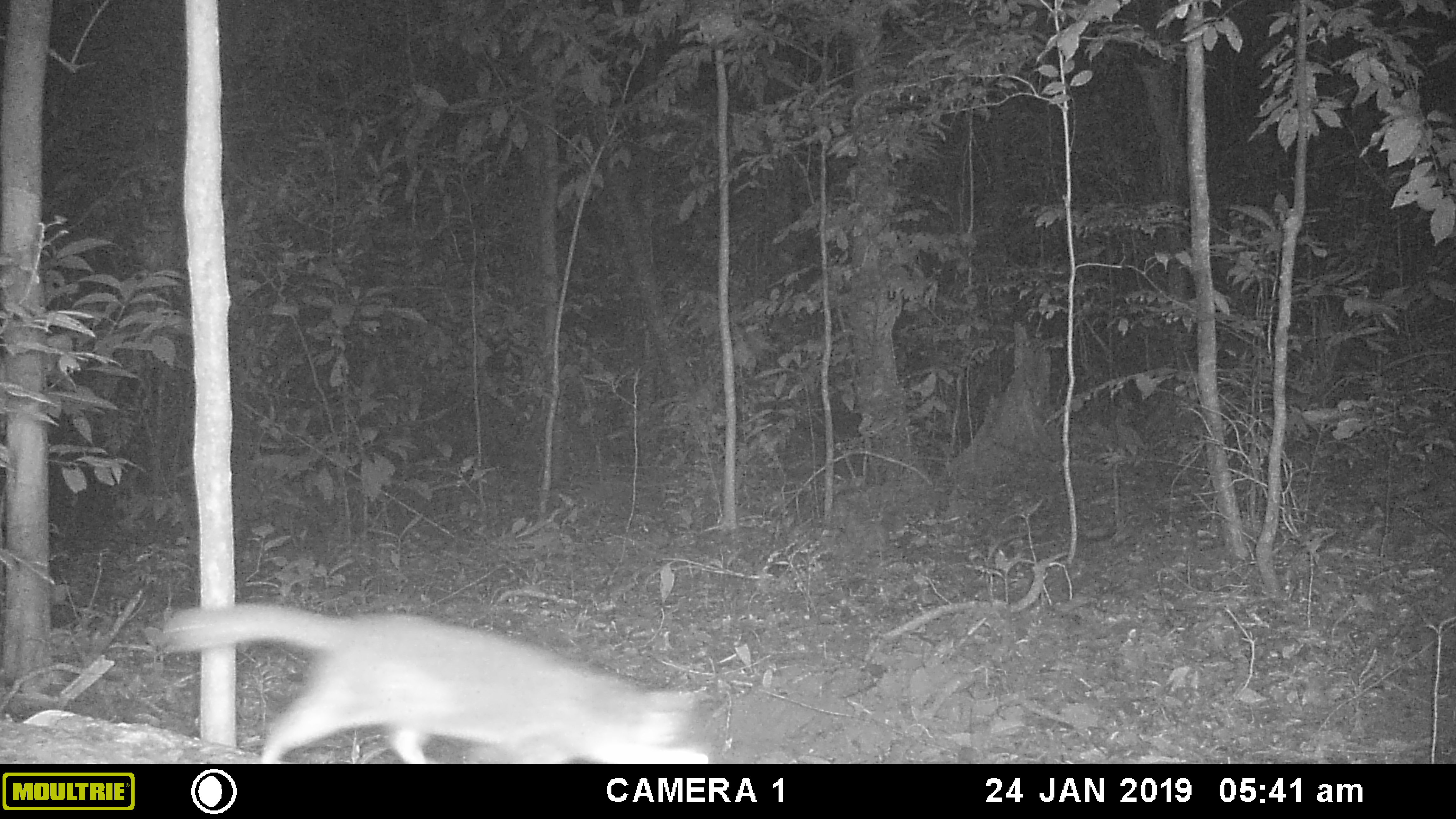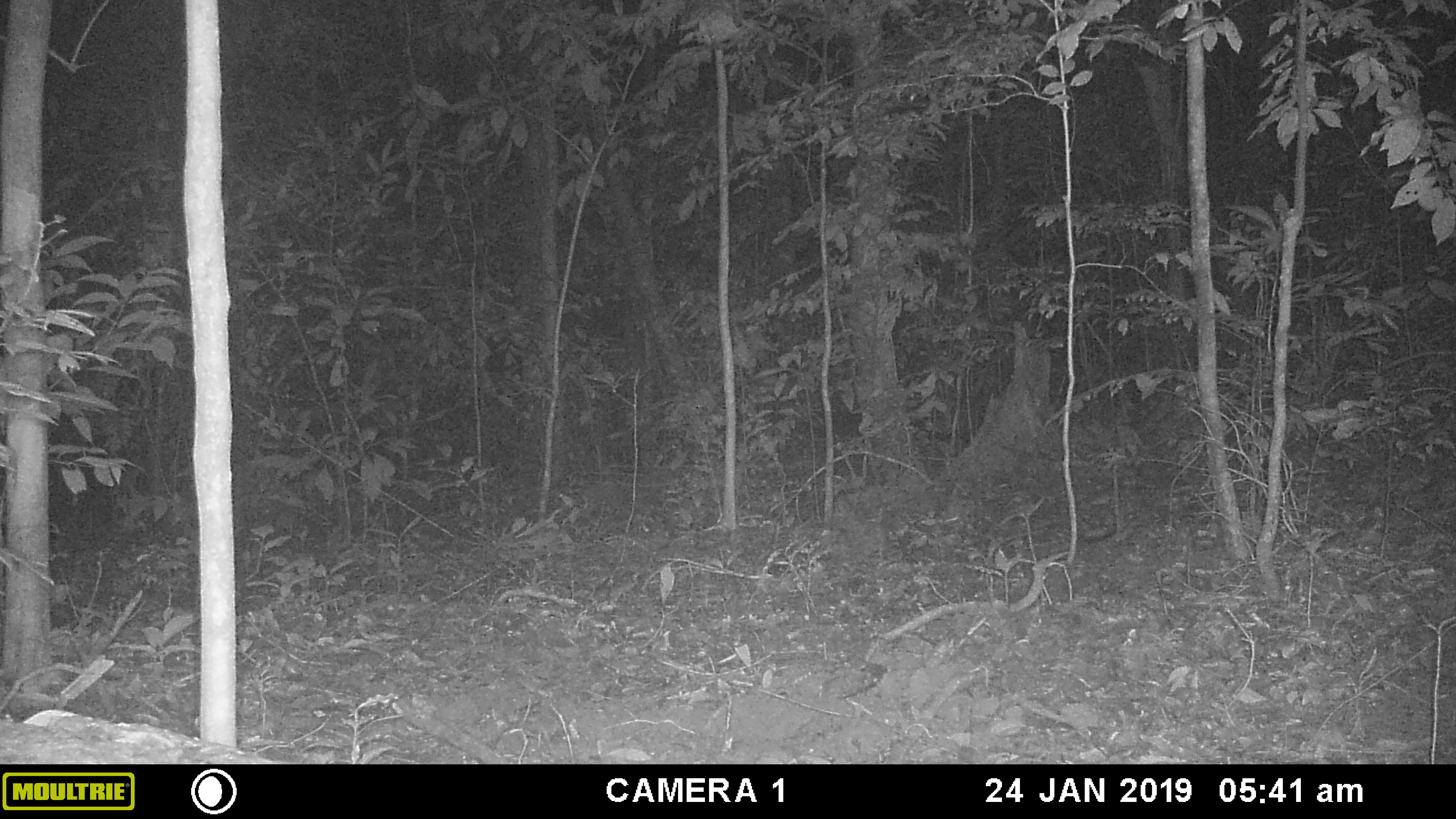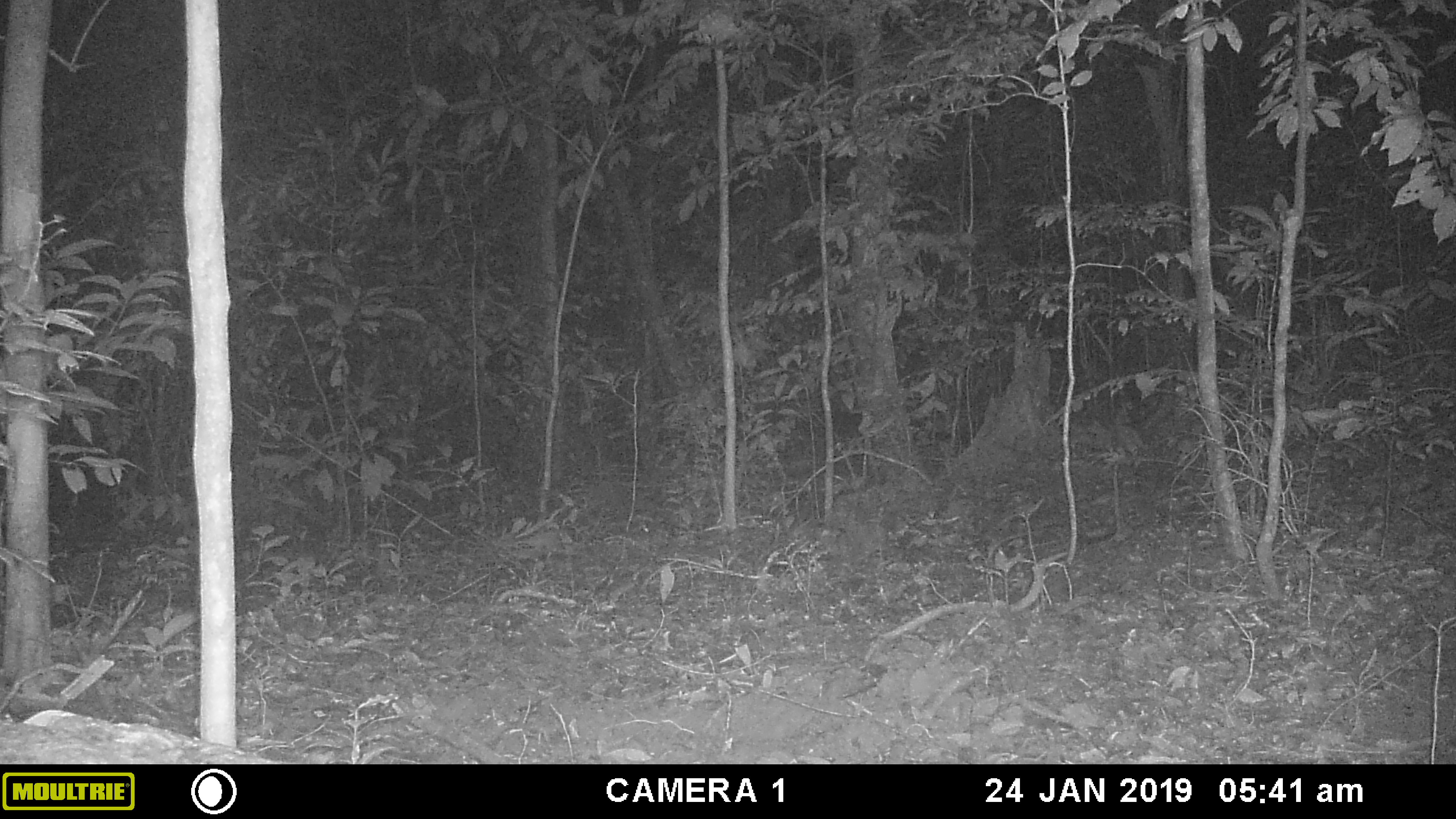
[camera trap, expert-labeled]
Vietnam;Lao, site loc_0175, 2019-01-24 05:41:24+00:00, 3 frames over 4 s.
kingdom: Animalia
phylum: Chordata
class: Mammalia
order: Carnivora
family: Mustelidae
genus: Melogale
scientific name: Melogale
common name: ferret badger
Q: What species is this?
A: Ferret badger (Melogale).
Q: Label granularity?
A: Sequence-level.